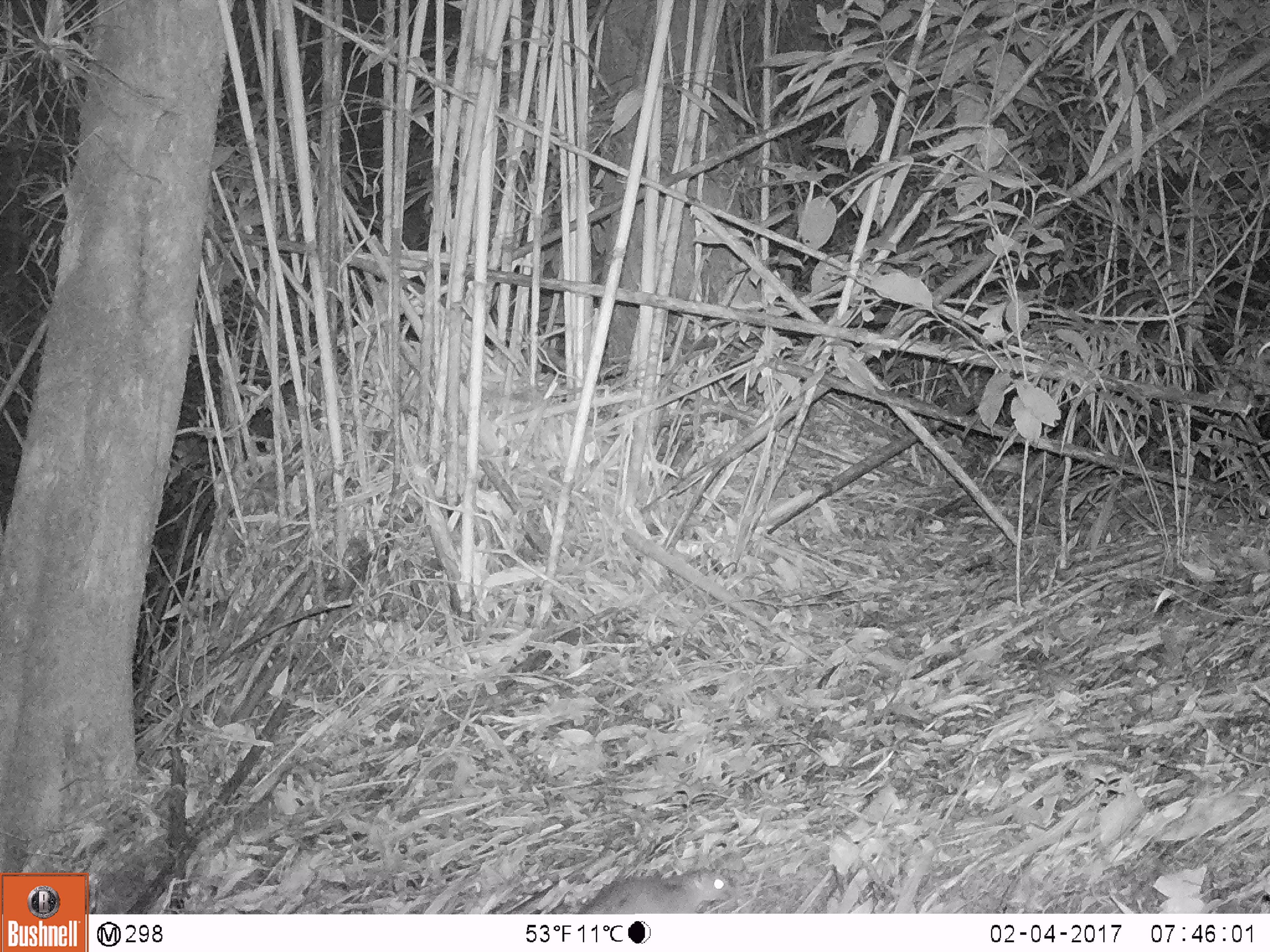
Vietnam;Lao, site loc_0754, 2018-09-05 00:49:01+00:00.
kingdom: Animalia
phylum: Chordata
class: Mammalia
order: Rodentia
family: Muridae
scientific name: Muridae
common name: old-world mice and rats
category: unidentified murid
Unidentified murid (old-world mice and rats) (Muridae). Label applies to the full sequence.